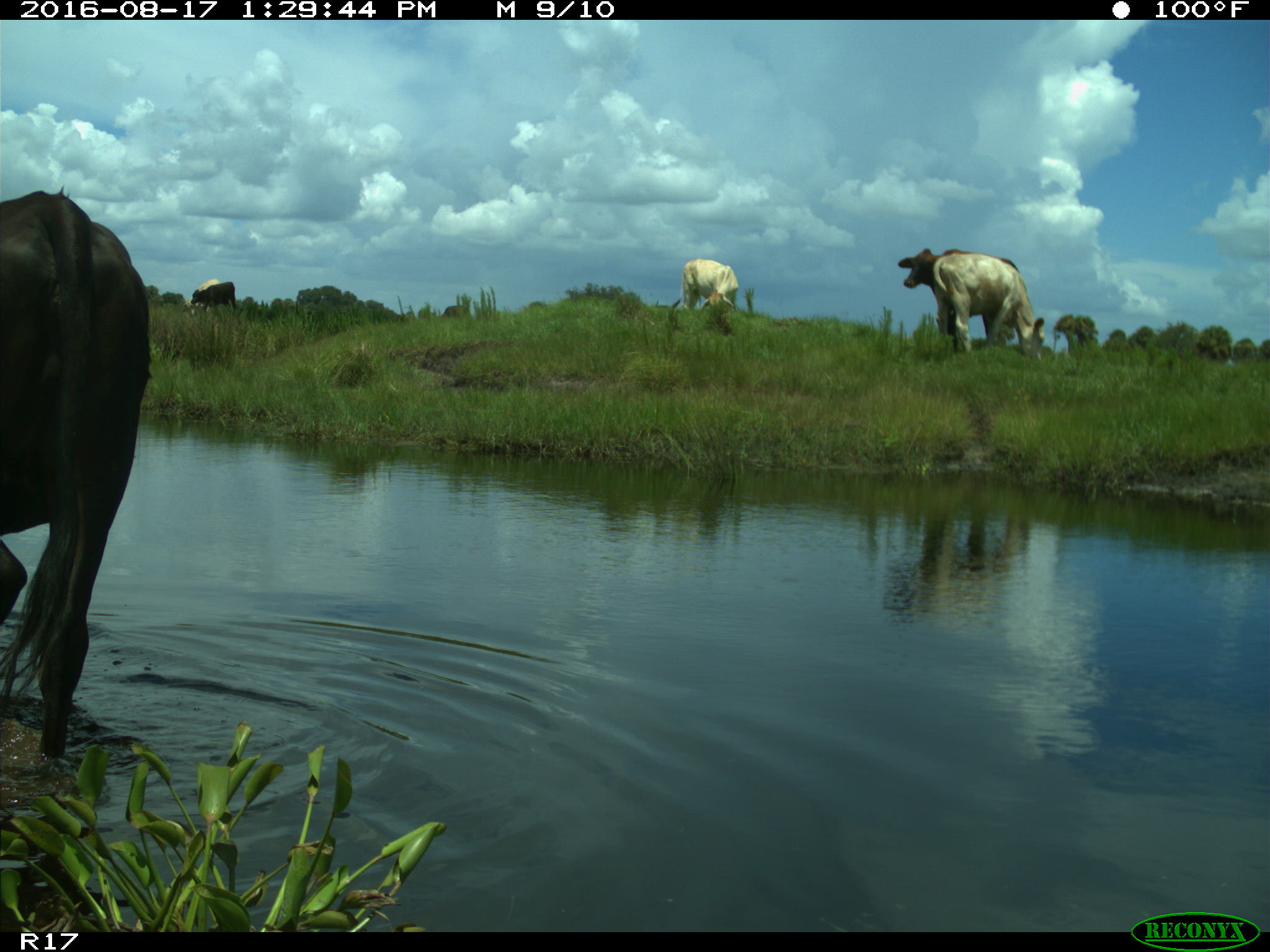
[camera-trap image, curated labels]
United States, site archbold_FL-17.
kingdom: Animalia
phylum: Chordata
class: Mammalia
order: Artiodactyla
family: Bovidae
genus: Bos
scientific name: Bos taurus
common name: domestic cow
Bos taurus (domestic cow).